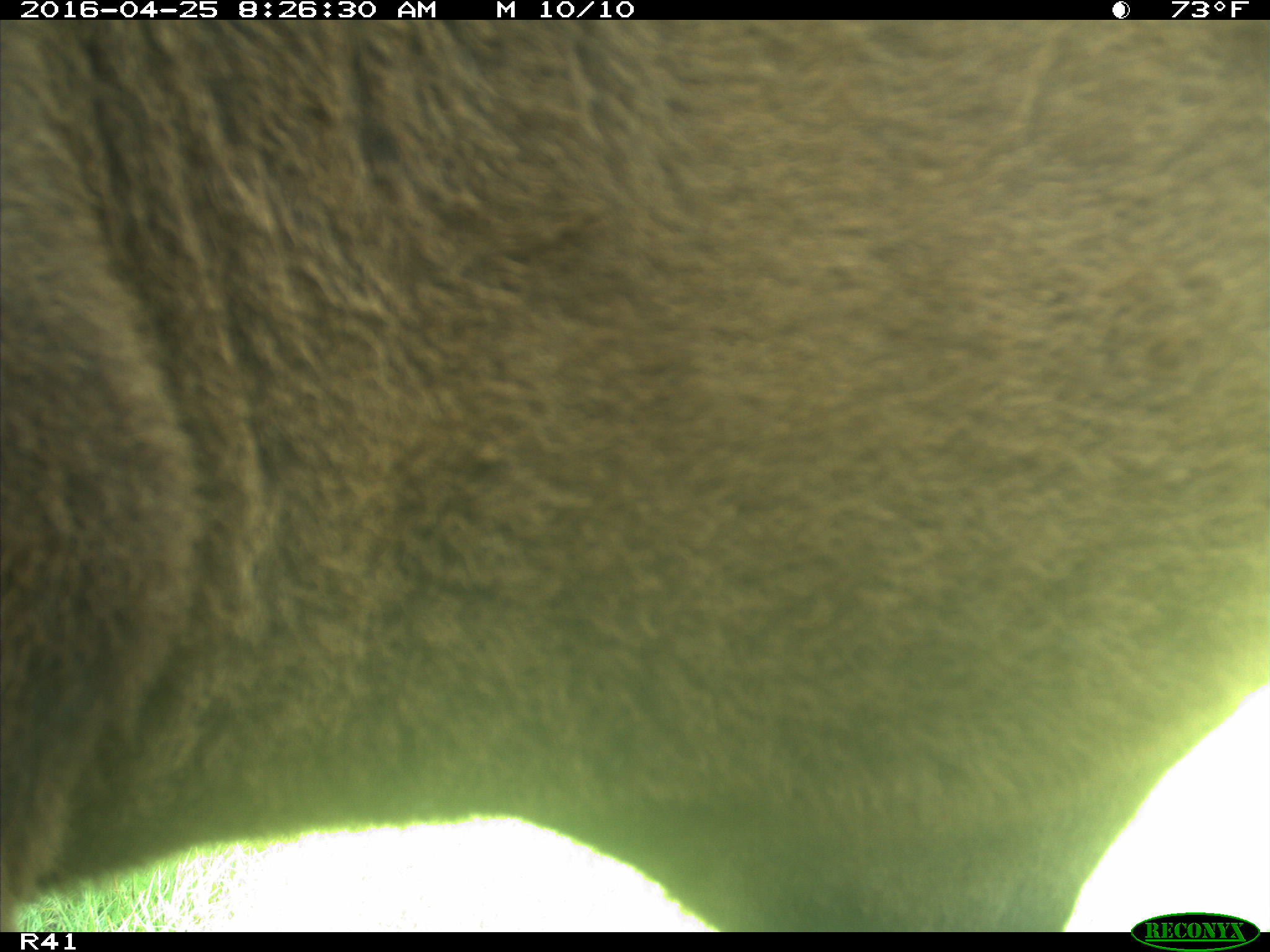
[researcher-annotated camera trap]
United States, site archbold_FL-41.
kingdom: Animalia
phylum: Chordata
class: Mammalia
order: Artiodactyla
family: Bovidae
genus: Bos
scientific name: Bos taurus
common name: domestic cow